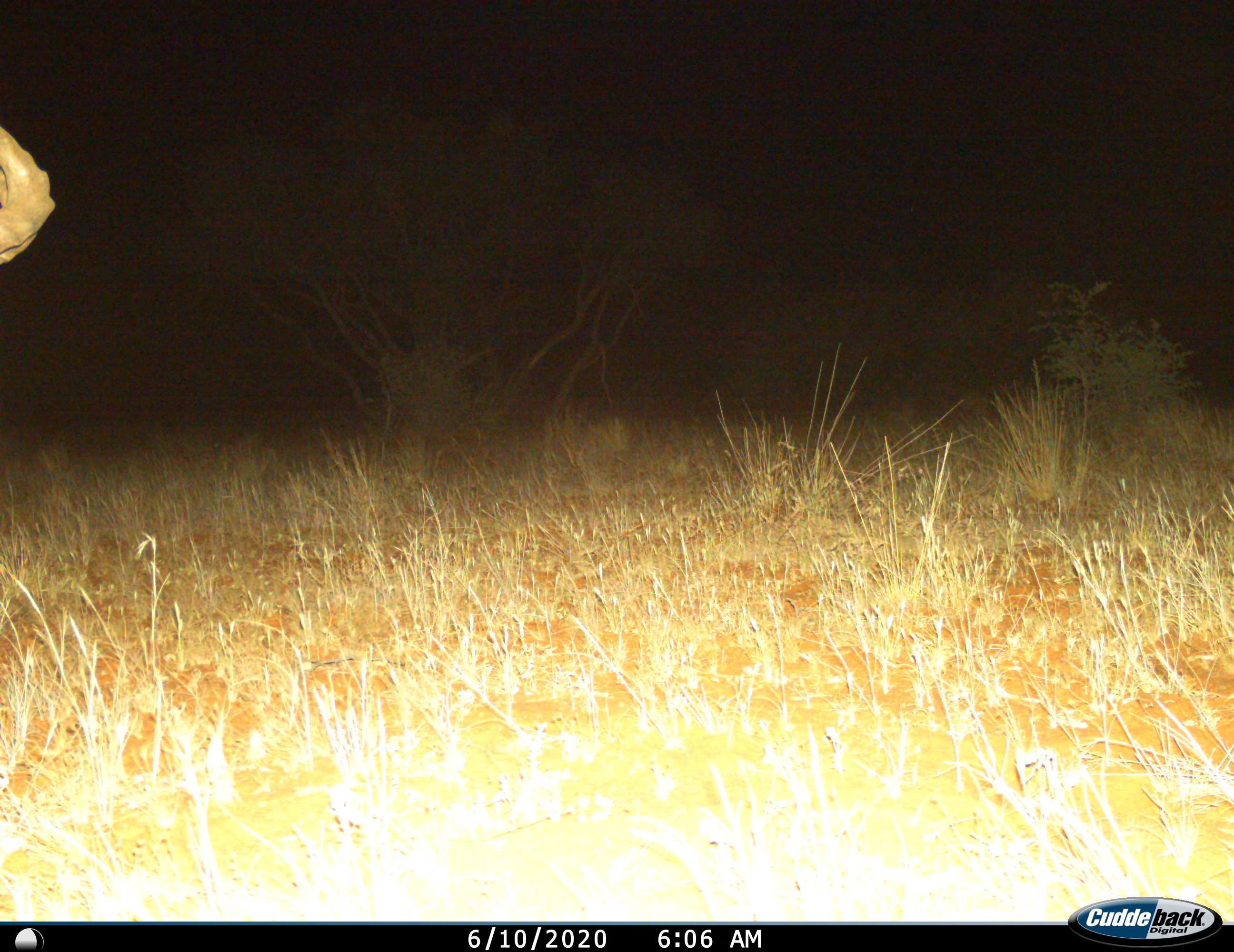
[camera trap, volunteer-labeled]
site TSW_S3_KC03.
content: unidentified animal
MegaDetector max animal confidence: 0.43